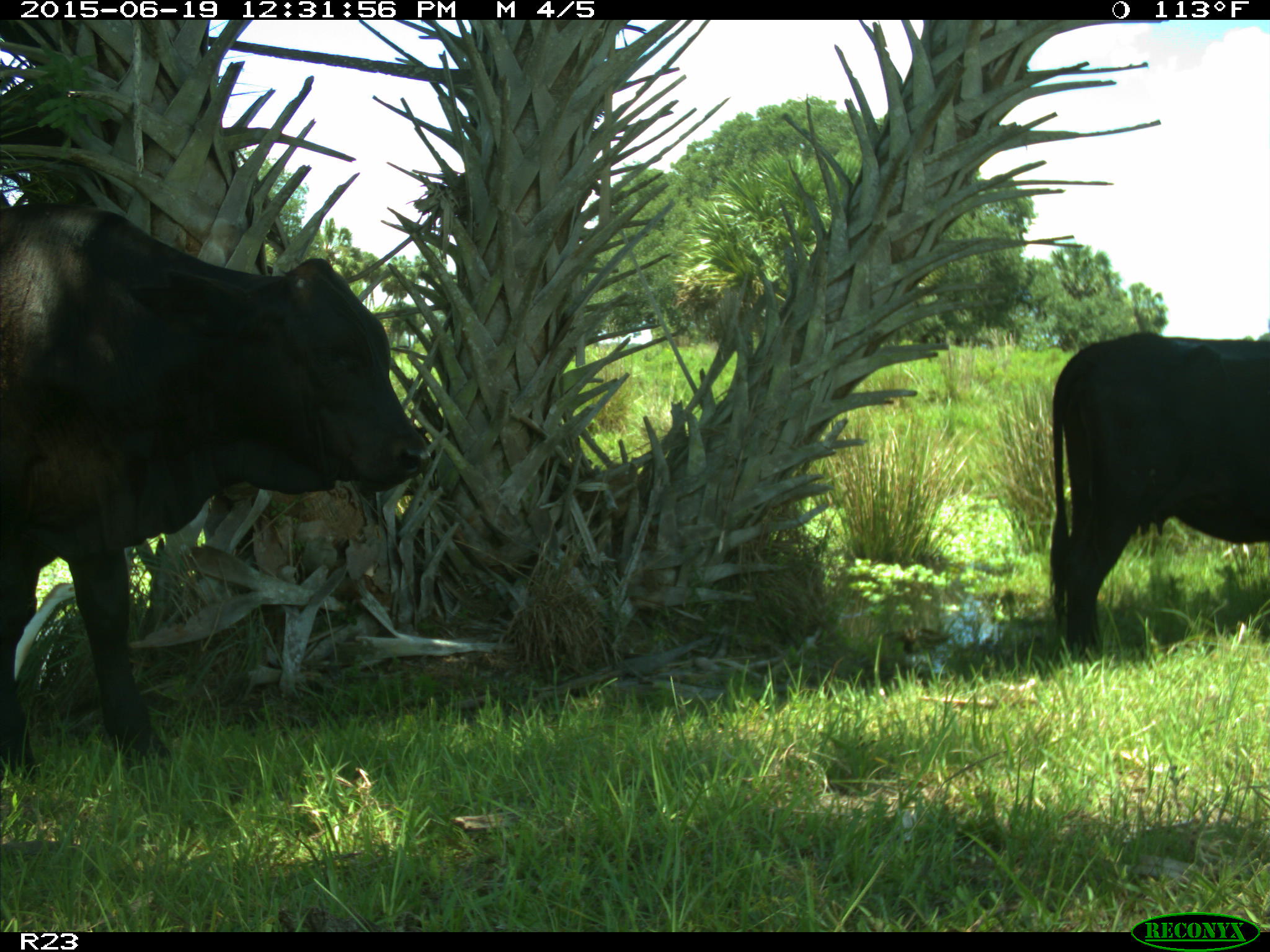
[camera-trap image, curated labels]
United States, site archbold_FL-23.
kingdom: Animalia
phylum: Chordata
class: Mammalia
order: Artiodactyla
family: Bovidae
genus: Bos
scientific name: Bos taurus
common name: domestic cow